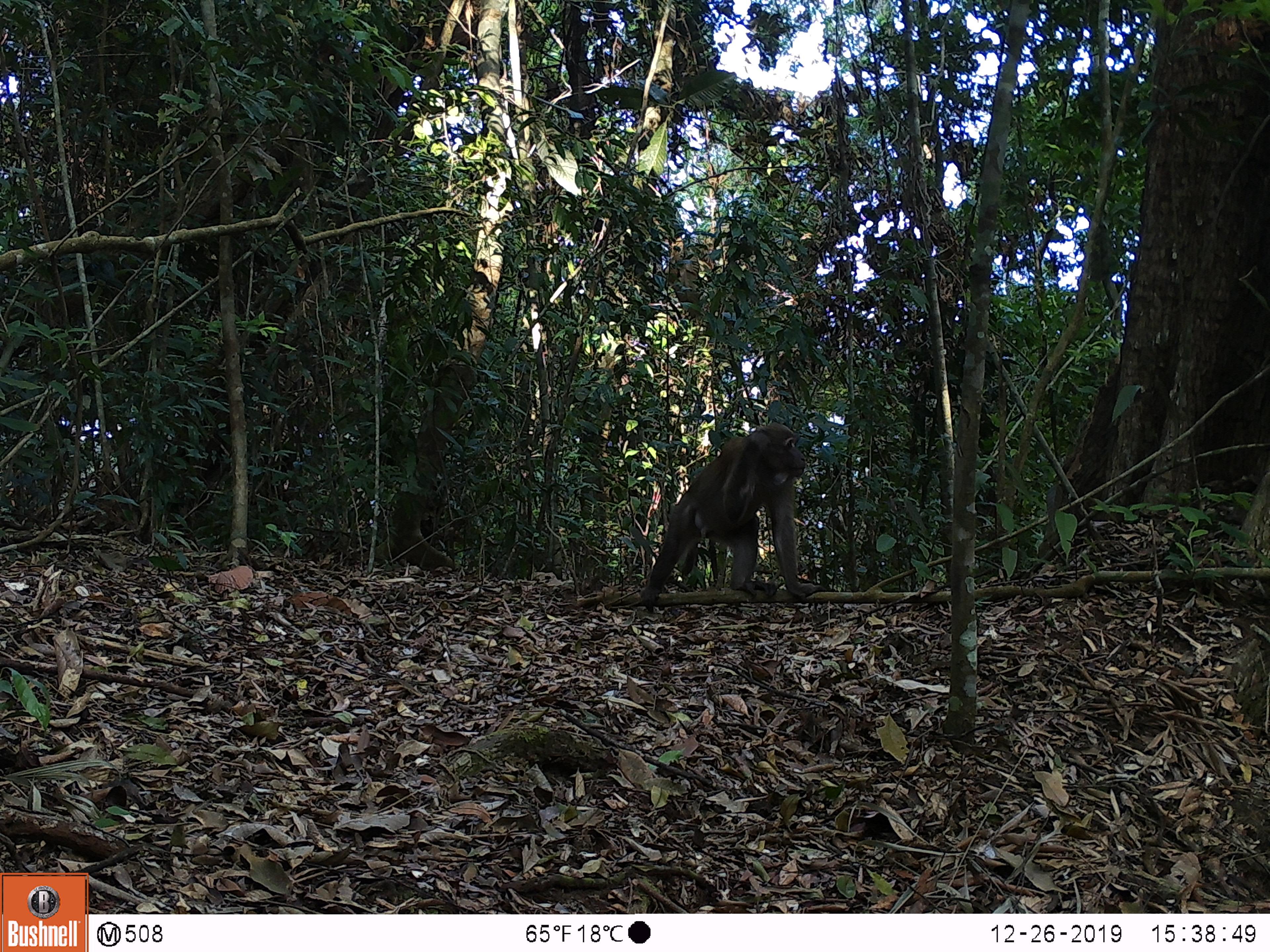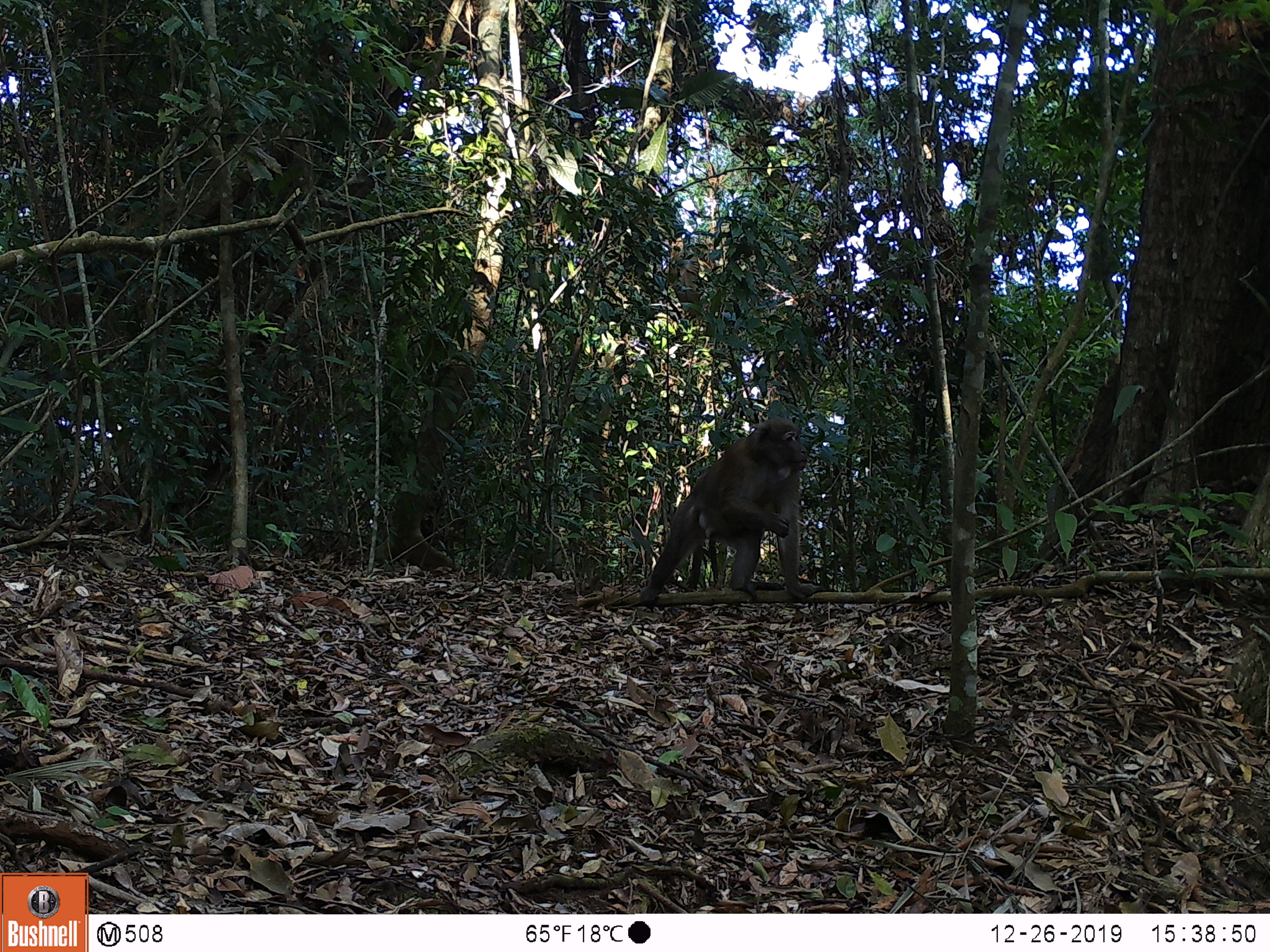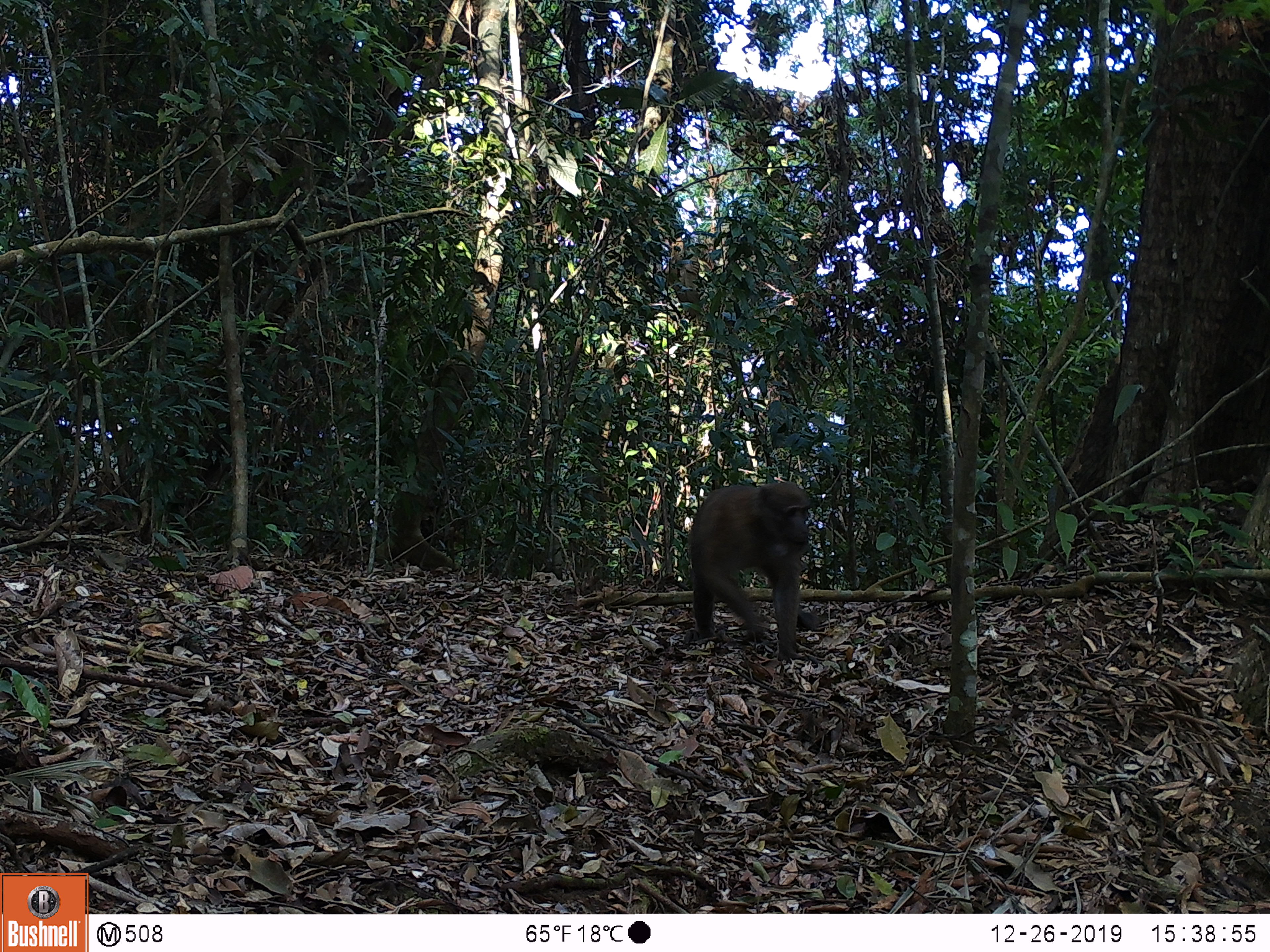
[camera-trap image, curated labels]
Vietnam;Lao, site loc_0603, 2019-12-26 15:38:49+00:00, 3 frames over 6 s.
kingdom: Animalia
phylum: Chordata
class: Mammalia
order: Primates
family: Cercopithecidae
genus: Macaca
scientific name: Macaca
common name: macaques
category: assam or rhesus macaque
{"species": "assam or rhesus macaque (macaques) (Macaca)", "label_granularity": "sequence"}